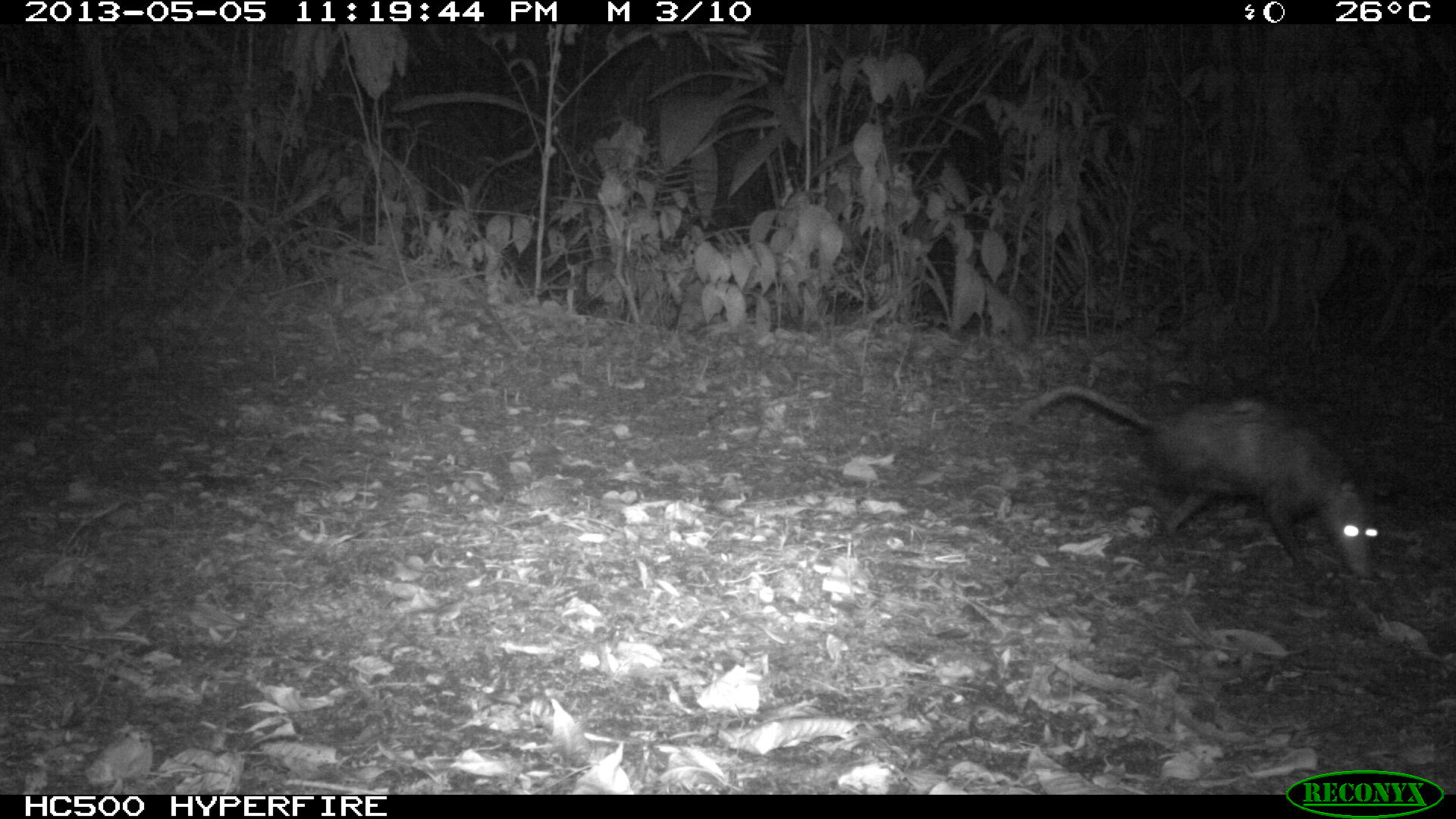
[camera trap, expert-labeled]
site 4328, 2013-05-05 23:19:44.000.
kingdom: Animalia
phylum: Chordata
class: Mammalia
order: Didelphimorphia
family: Didelphidae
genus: Didelphis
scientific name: Didelphis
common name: american opossums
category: didelphis sp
Didelphis sp (american opossums) (Didelphis), count 1.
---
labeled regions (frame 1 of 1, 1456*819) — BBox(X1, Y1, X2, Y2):
didelphis sp: BBox(1016, 381, 1379, 578)